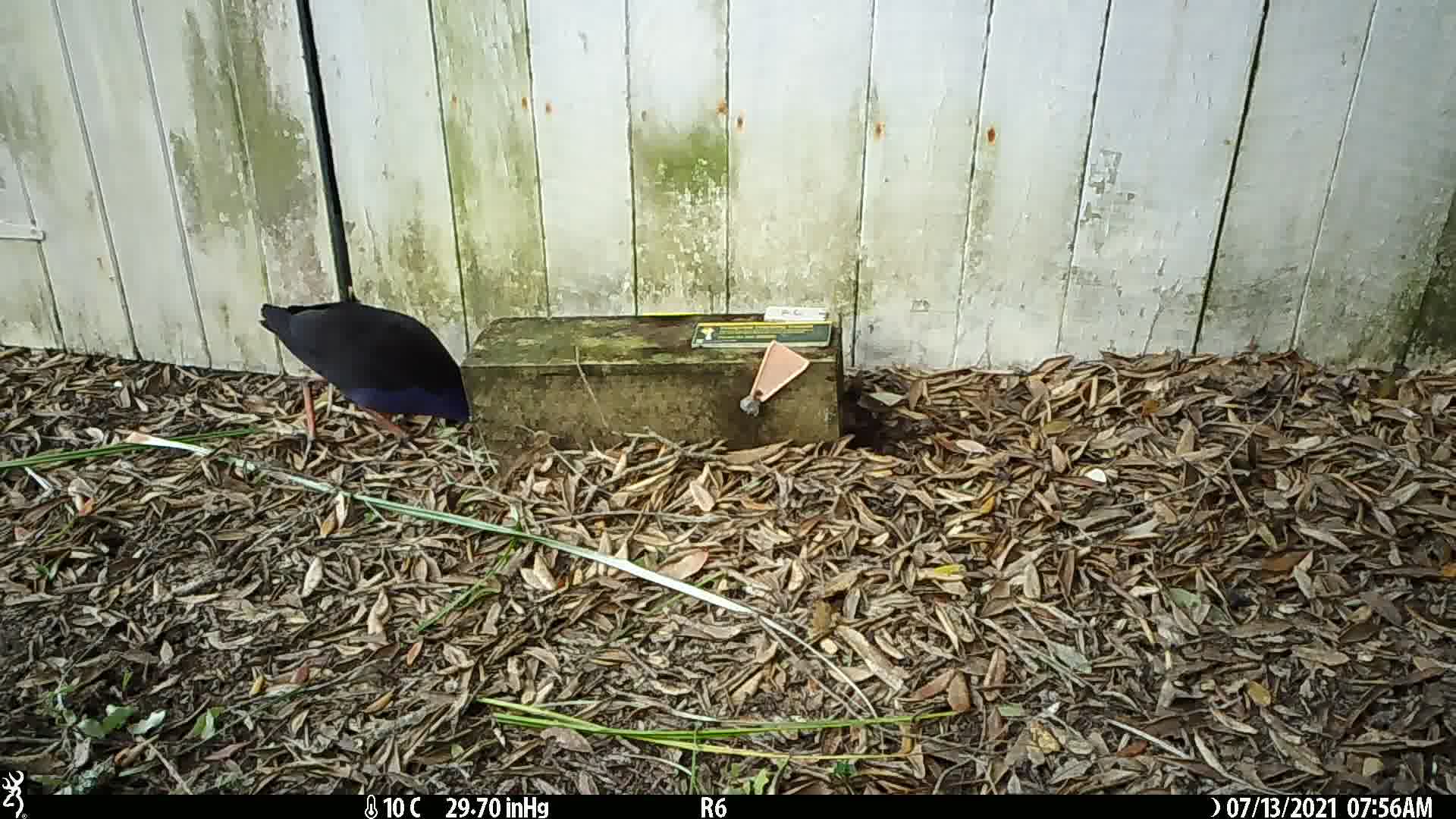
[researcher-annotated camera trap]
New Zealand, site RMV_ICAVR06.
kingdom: Animalia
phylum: Chordata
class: Aves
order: Gruiformes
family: Rallidae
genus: Porphyrio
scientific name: Porphyrio melanotus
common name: australasian swamphen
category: pukeko